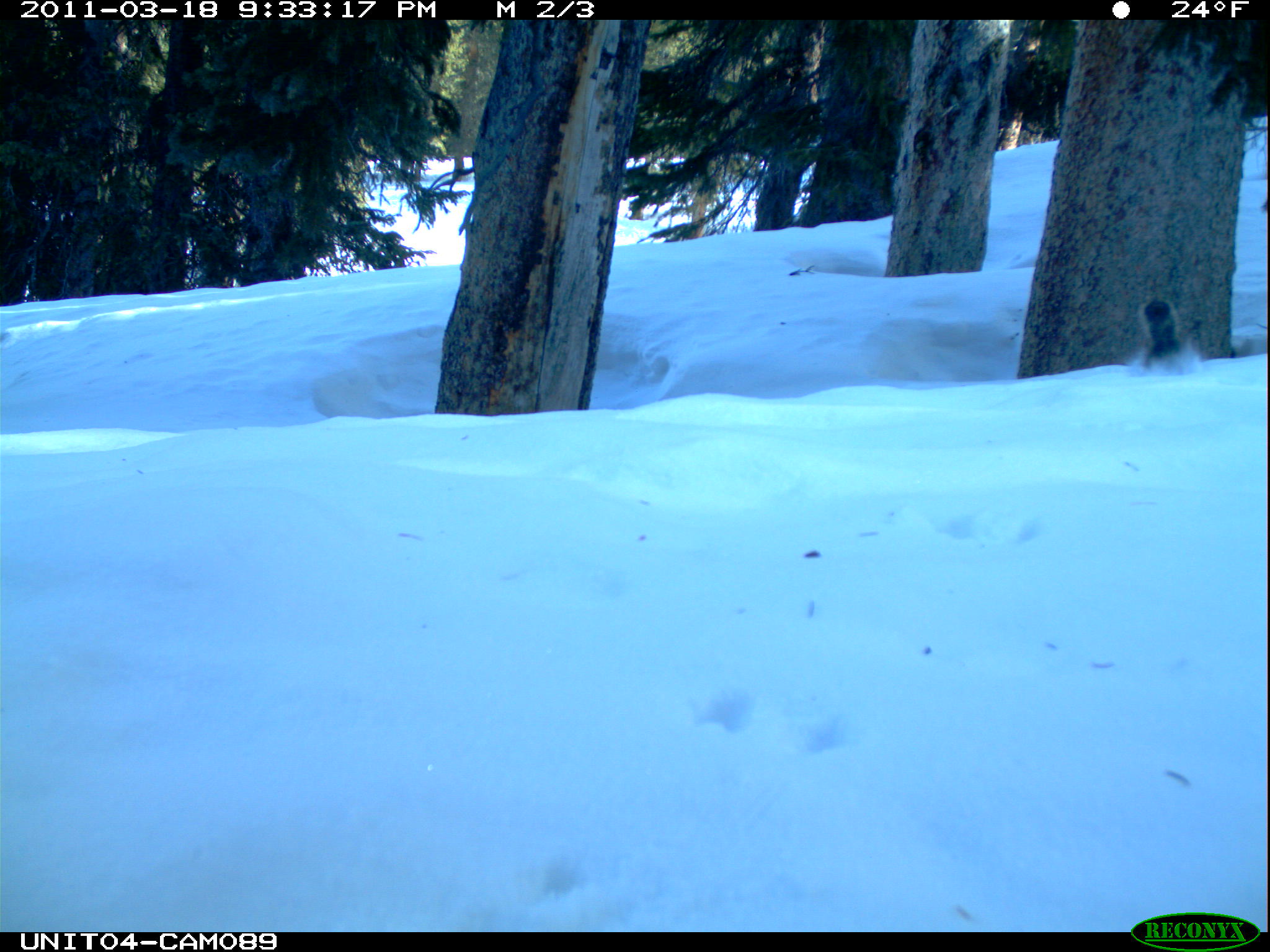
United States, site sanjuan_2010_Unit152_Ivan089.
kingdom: Animalia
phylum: Chordata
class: Mammalia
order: Rodentia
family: Sciuridae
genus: Tamiasciurus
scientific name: Tamiasciurus hudsonicus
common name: american red squirrel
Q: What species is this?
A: Tamiasciurus hudsonicus (american red squirrel).